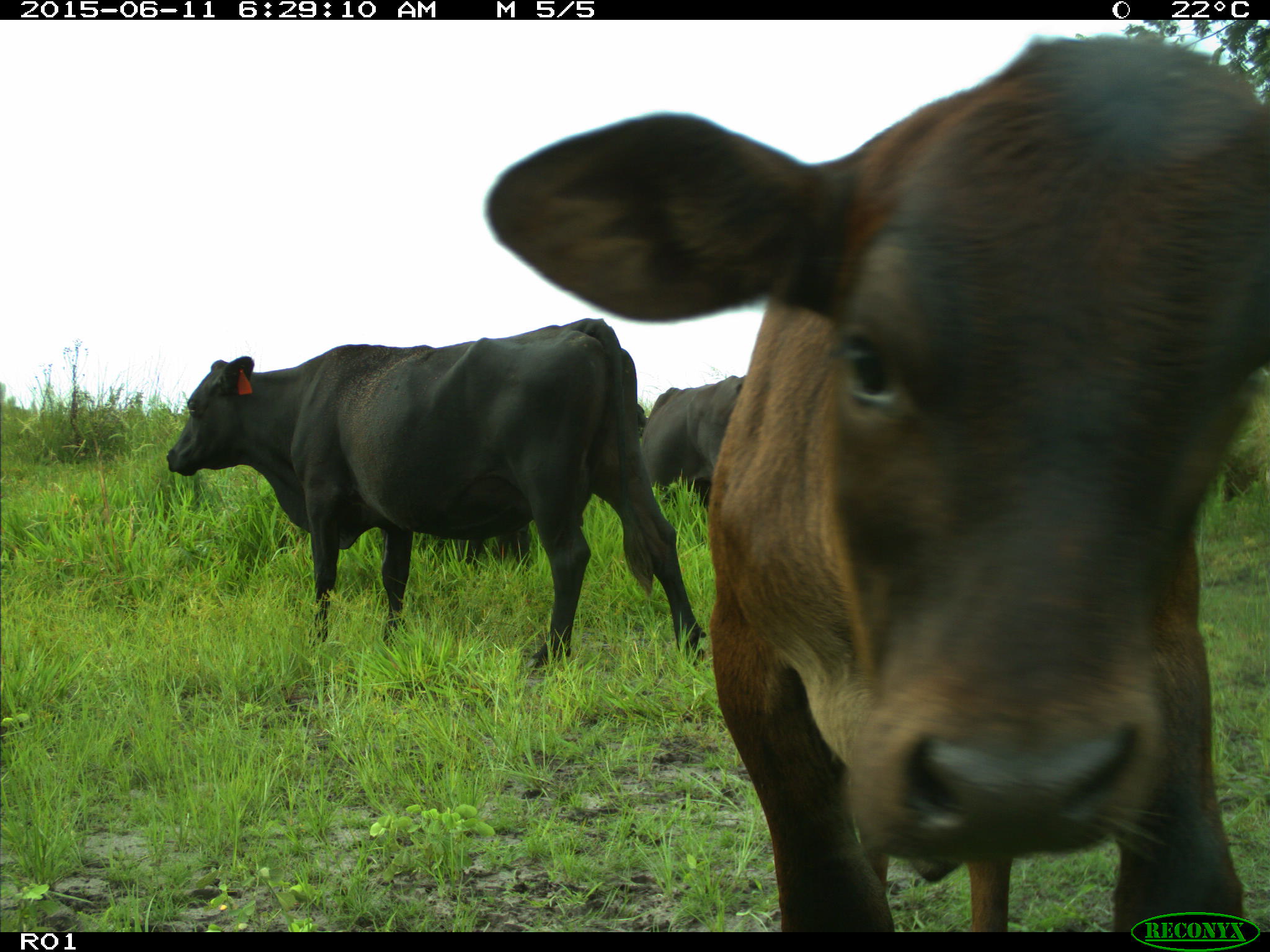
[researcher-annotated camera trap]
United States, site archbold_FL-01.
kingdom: Animalia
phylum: Chordata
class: Mammalia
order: Artiodactyla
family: Bovidae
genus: Bos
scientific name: Bos taurus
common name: domestic cow